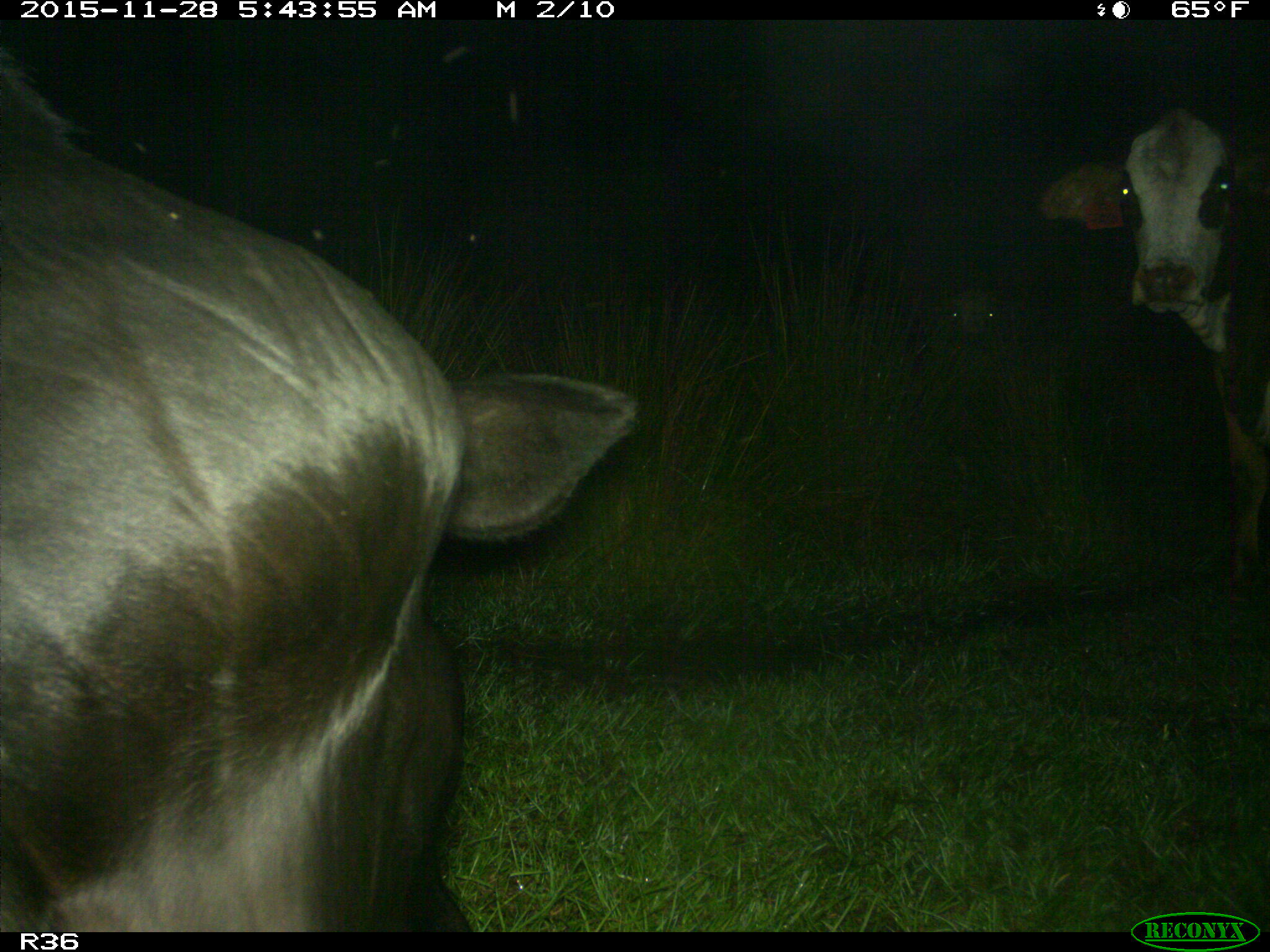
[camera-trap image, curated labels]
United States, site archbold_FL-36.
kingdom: Animalia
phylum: Chordata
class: Mammalia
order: Artiodactyla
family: Bovidae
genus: Bos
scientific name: Bos taurus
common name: domestic cow